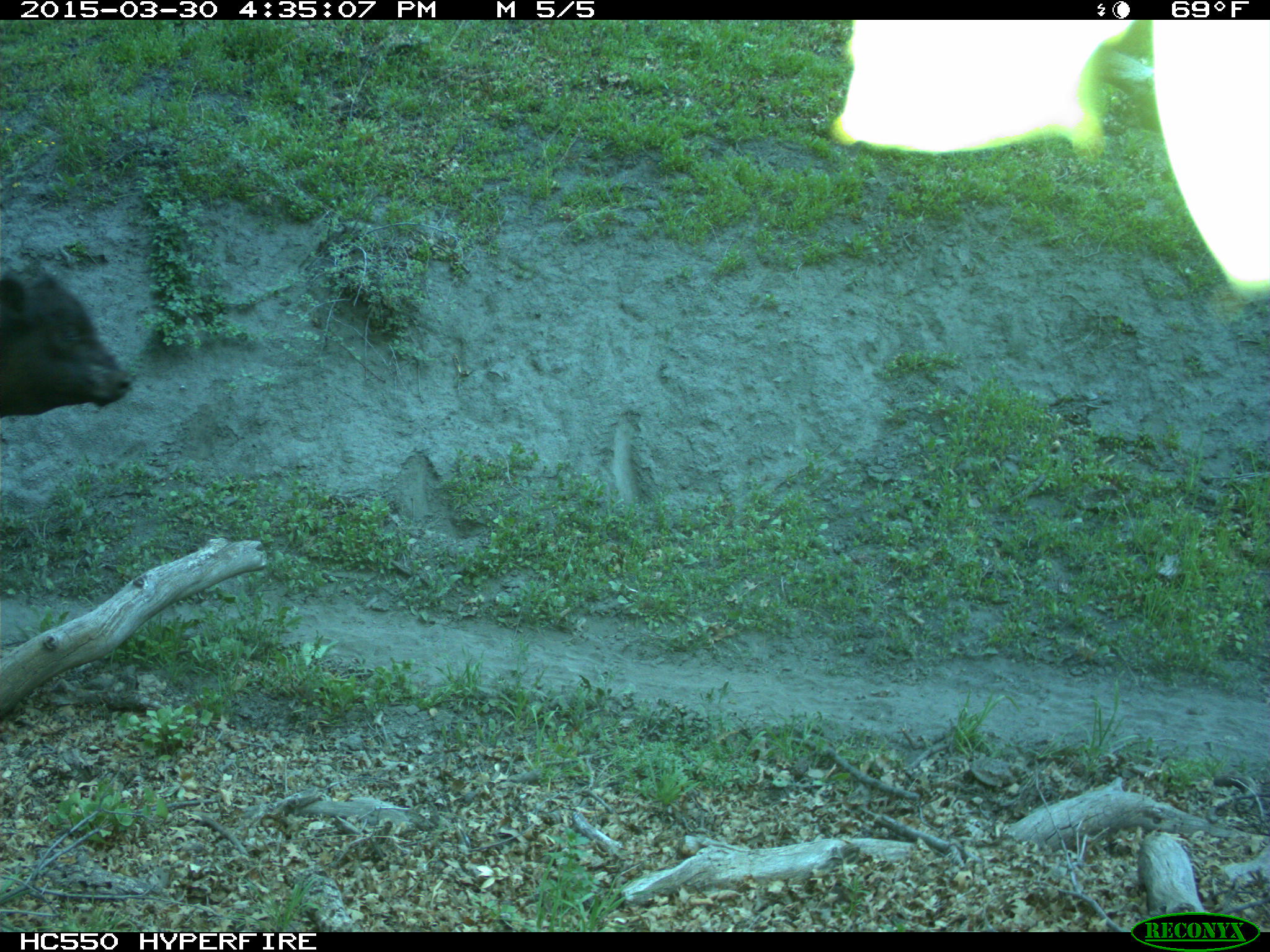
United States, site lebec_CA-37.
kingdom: Animalia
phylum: Chordata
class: Mammalia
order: Artiodactyla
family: Bovidae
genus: Bos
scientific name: Bos taurus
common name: domestic cow